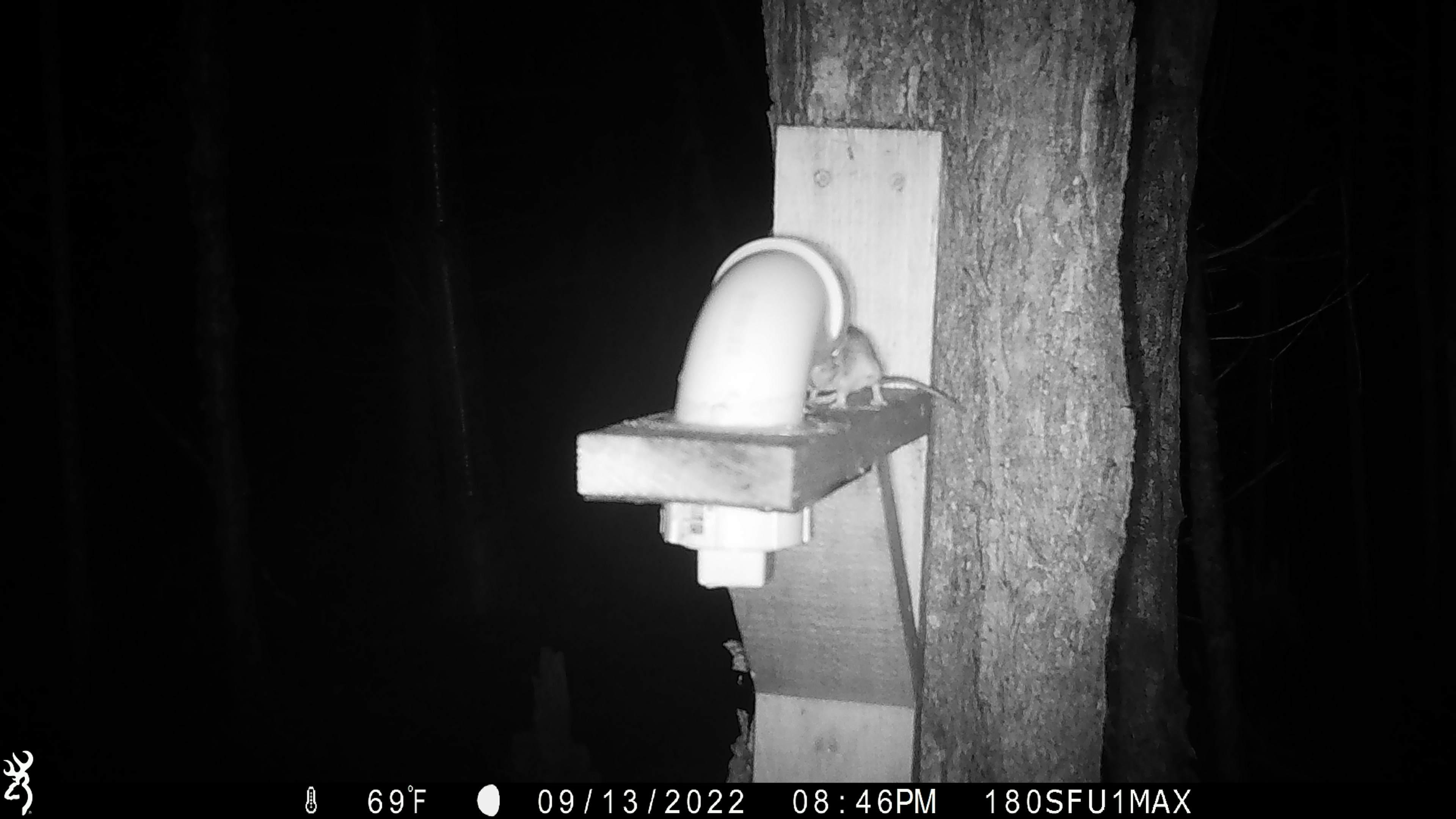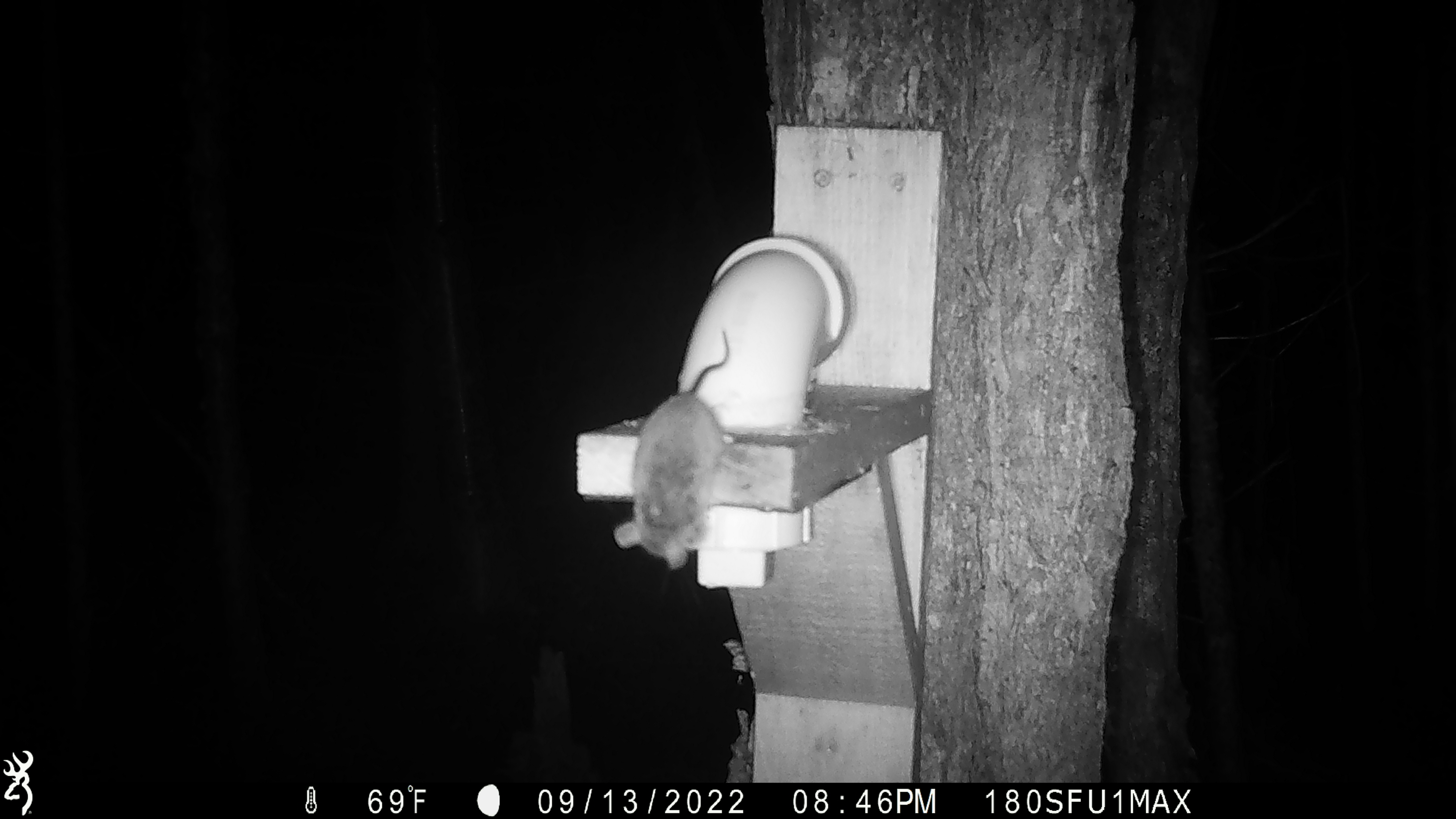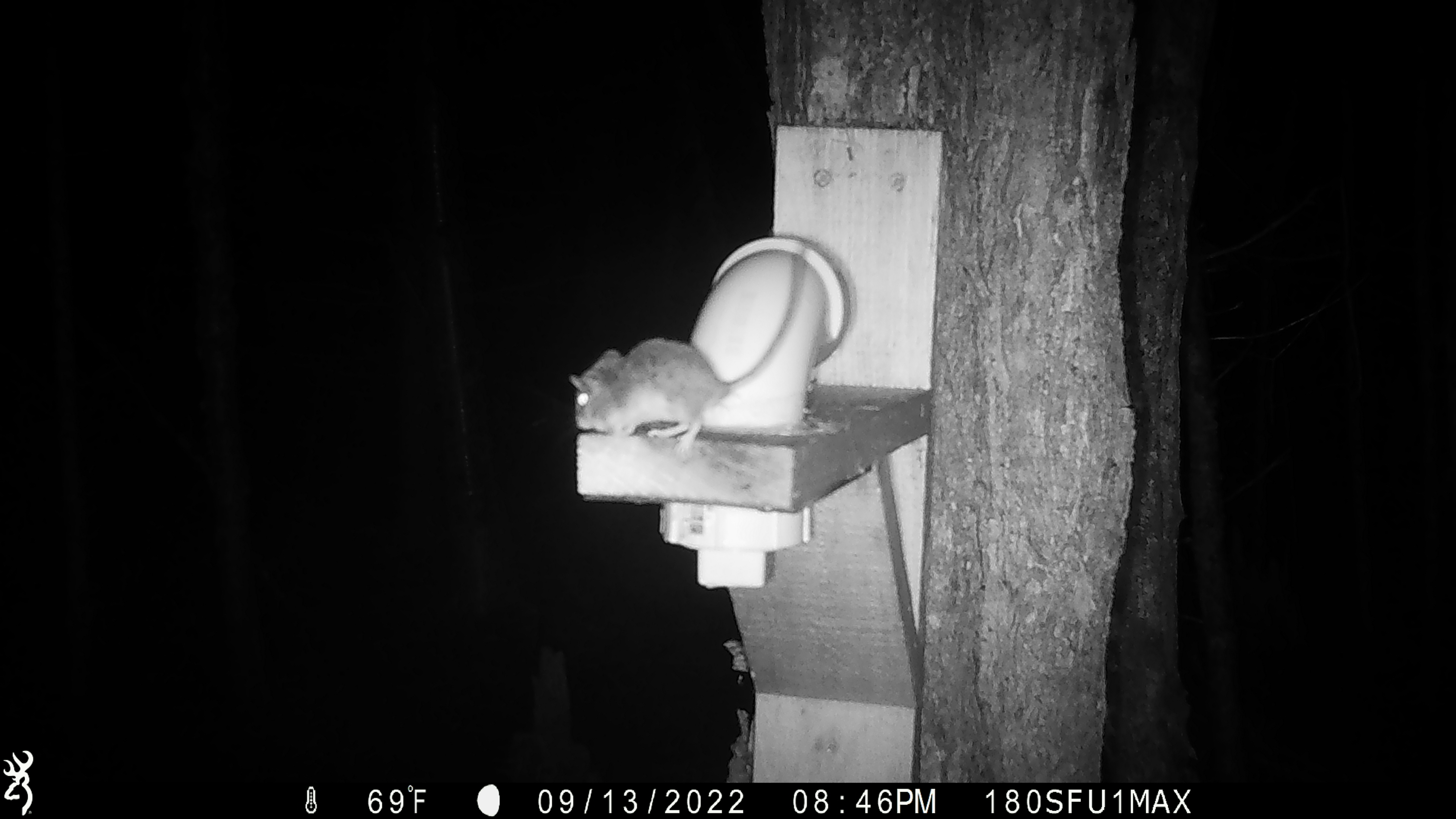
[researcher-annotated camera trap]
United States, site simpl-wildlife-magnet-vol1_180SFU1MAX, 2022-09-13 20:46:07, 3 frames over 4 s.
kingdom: Animalia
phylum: Chordata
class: Mammalia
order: Rodentia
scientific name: Rodentia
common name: mouse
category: mouse sp.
Mouse sp. (mouse) (Rodentia).